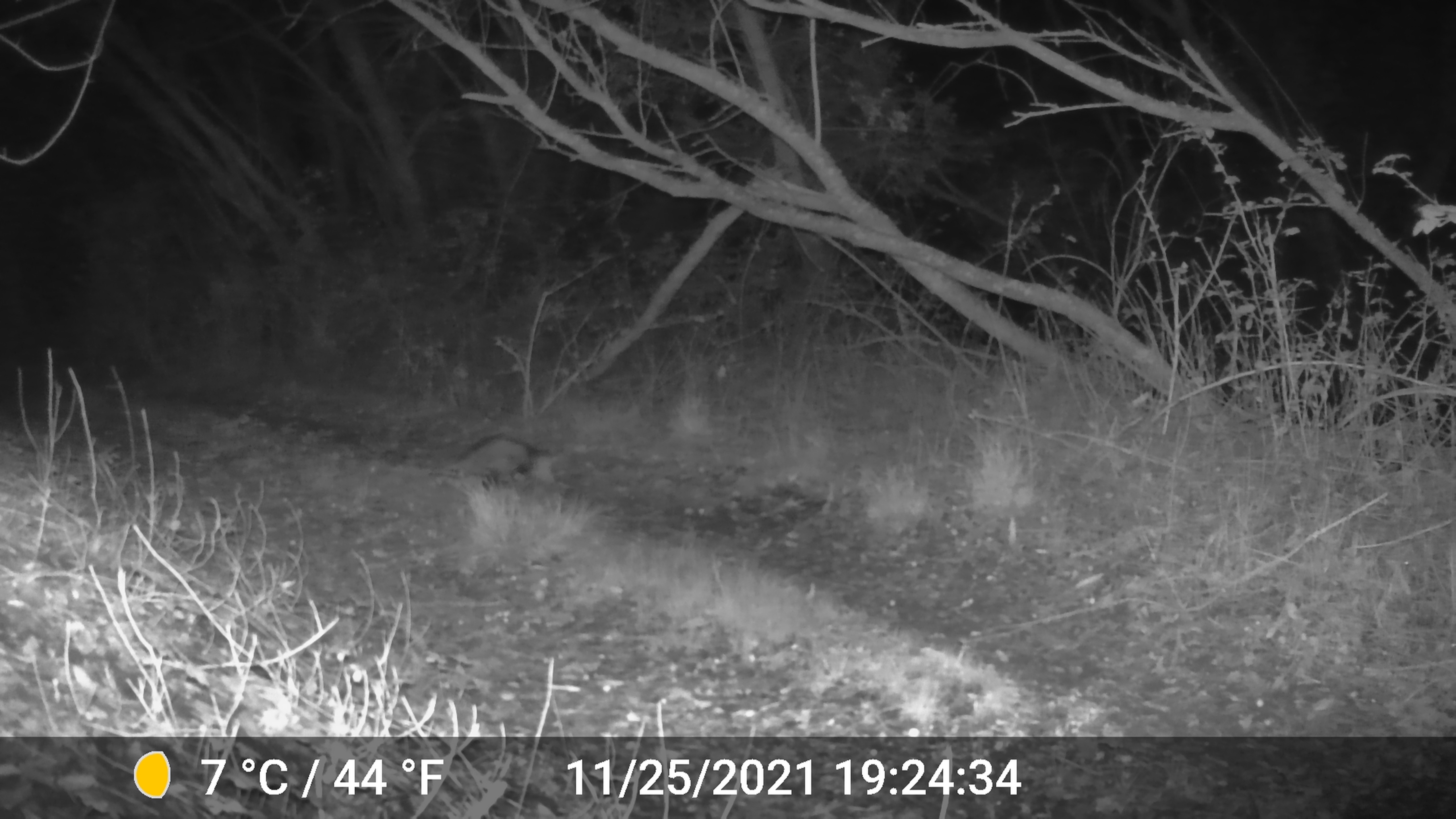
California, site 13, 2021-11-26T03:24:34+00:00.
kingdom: Animalia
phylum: Chordata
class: Mammalia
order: Didelphimorphia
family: Didelphidae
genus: Didelphis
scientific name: Didelphis virginiana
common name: virginia opossum